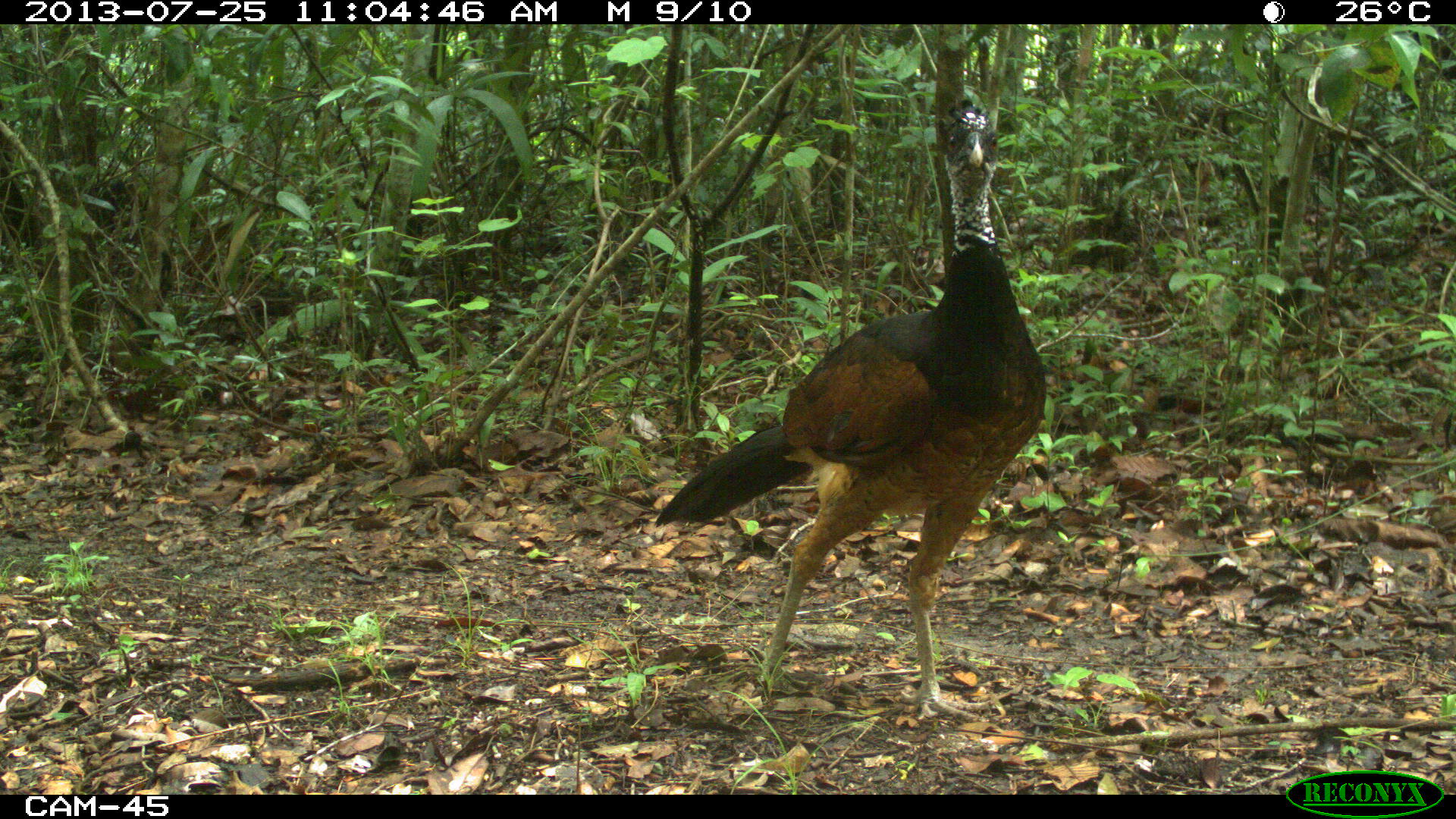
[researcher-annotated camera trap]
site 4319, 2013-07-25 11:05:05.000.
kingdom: Animalia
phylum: Chordata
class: Aves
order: Galliformes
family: Cracidae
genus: Crax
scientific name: Crax rubra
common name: great curassow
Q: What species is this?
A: Crax rubra (great curassow).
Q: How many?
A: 1.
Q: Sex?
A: Female.